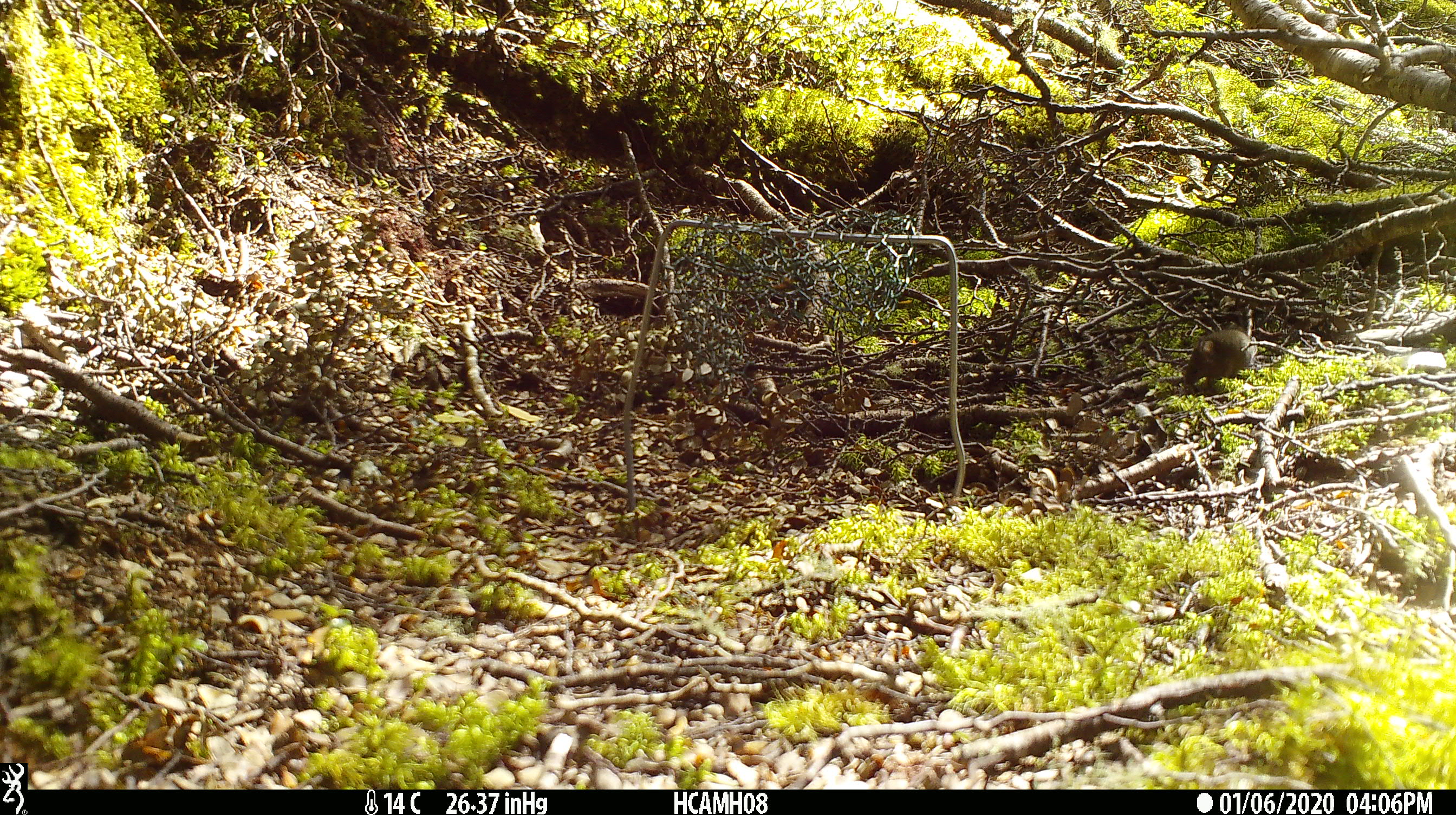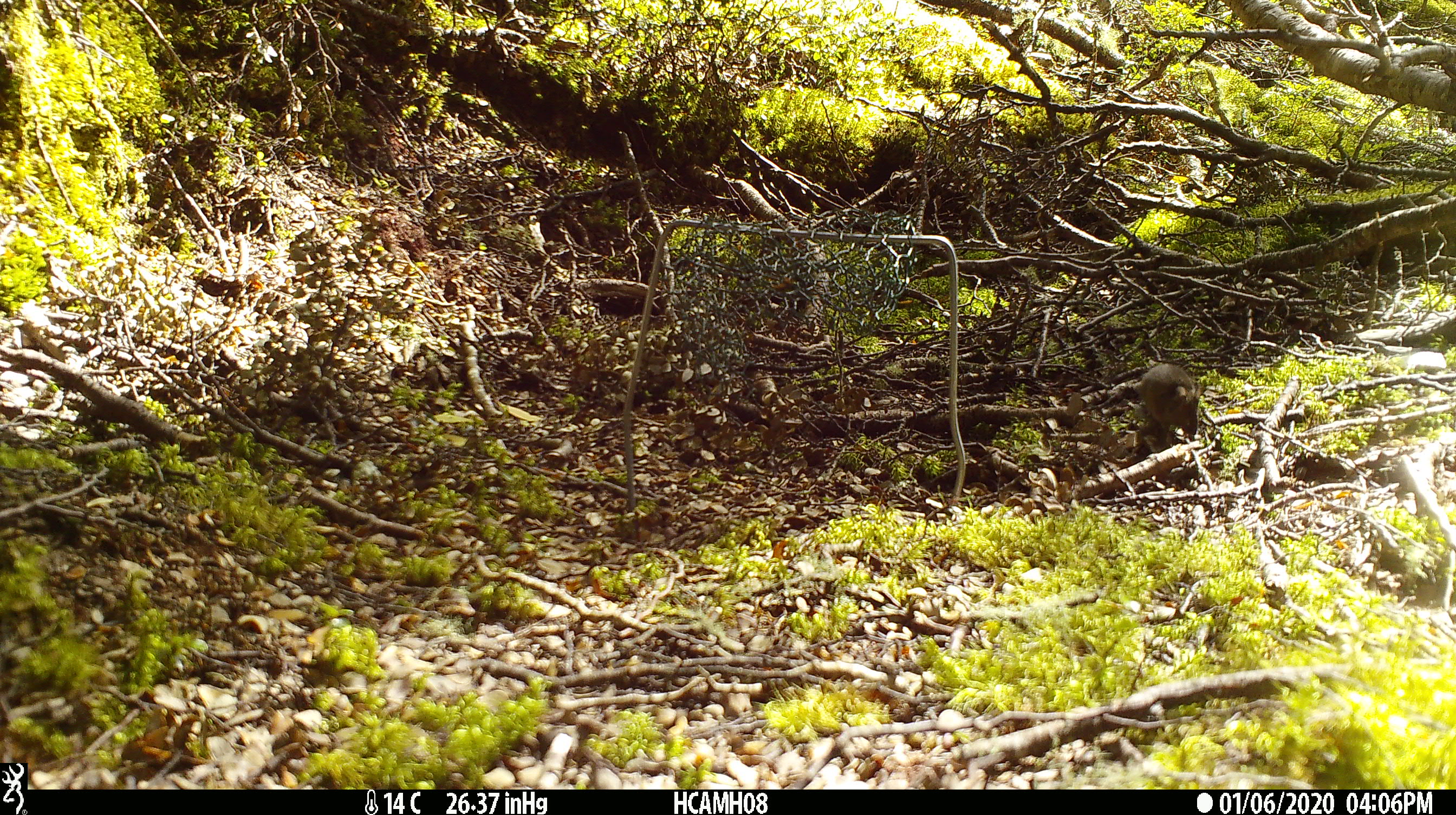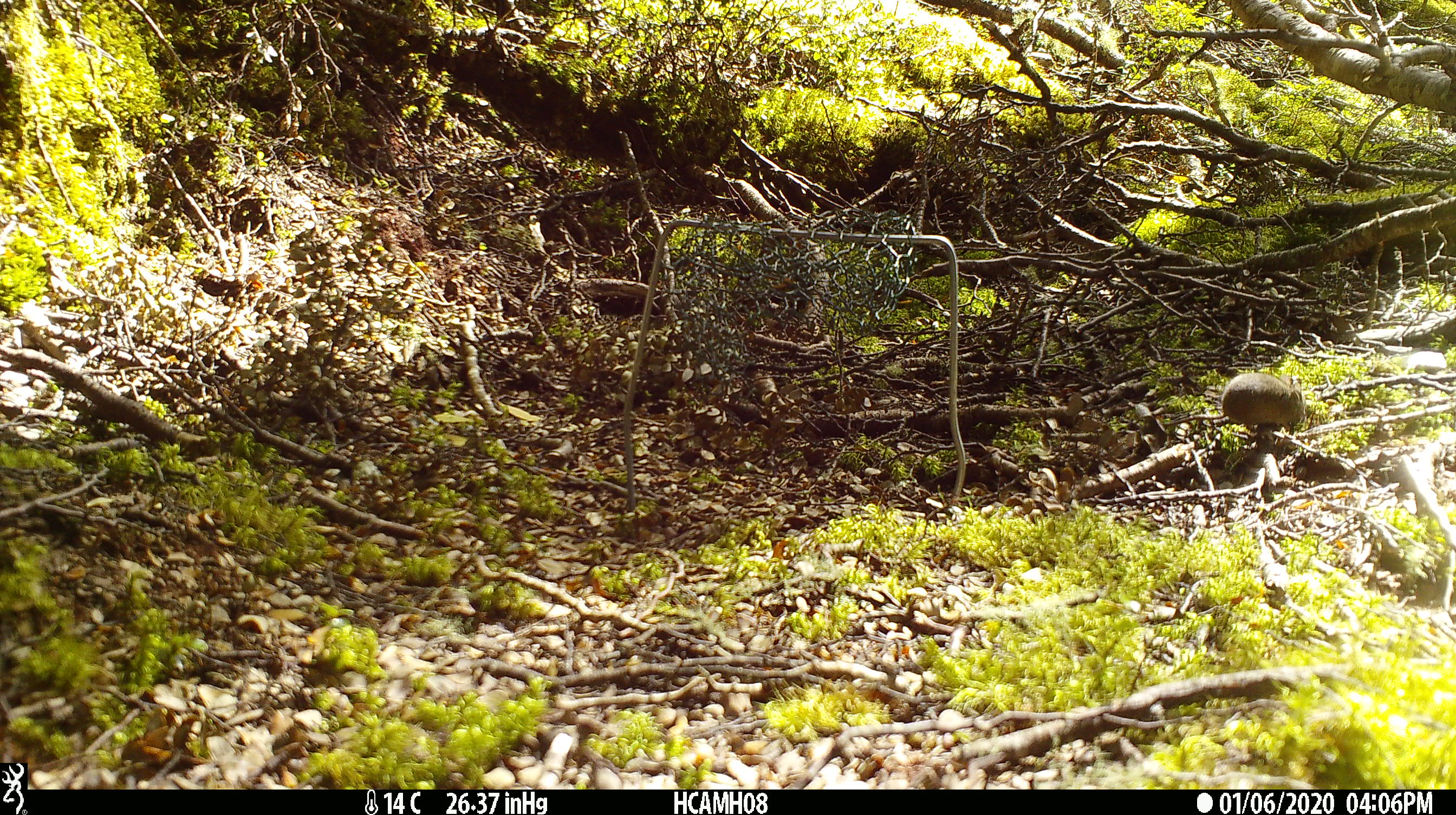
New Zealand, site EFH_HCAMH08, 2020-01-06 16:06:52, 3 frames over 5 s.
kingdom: Animalia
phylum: Chordata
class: Mammalia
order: Rodentia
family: Muridae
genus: Mus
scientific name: Mus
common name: mouse